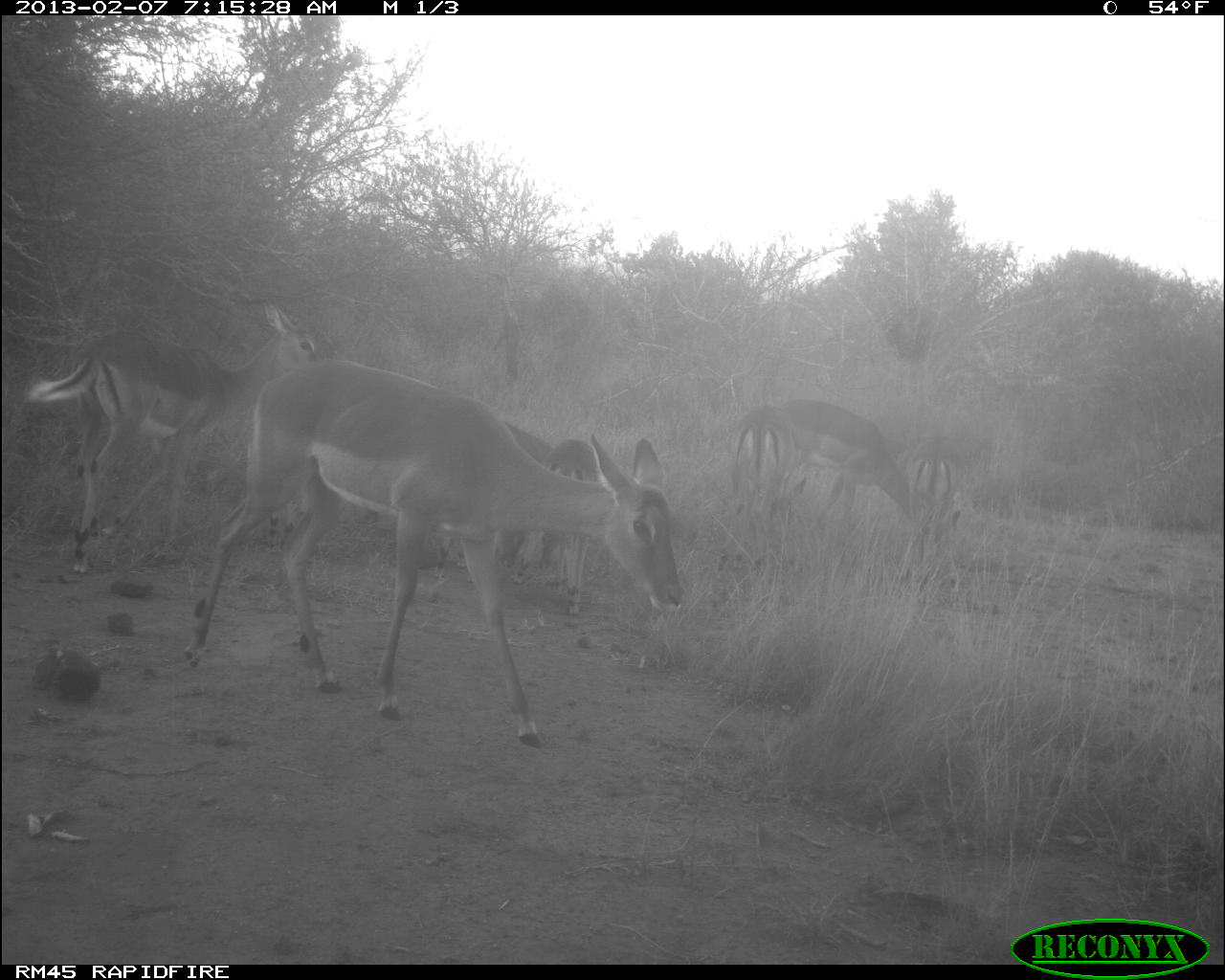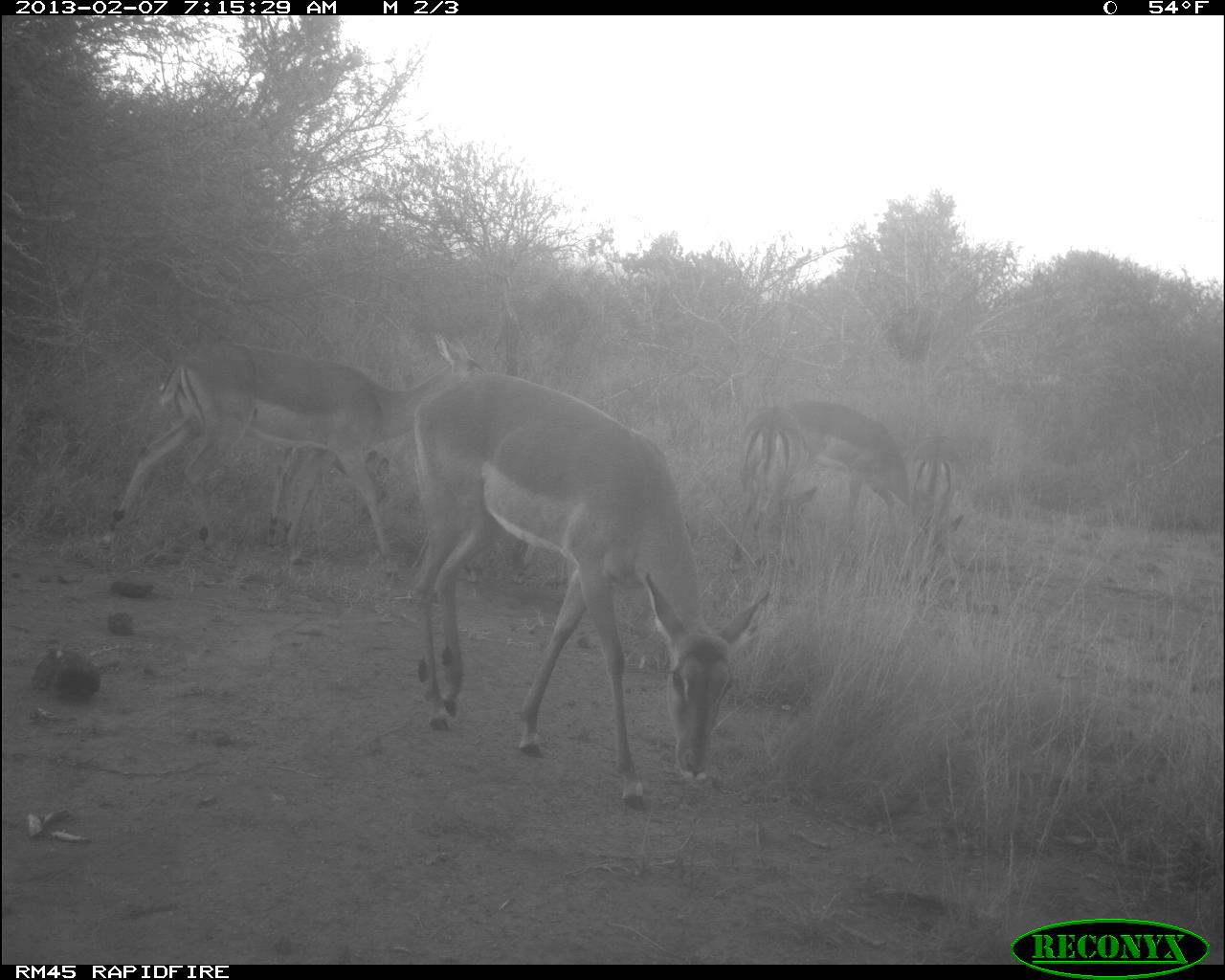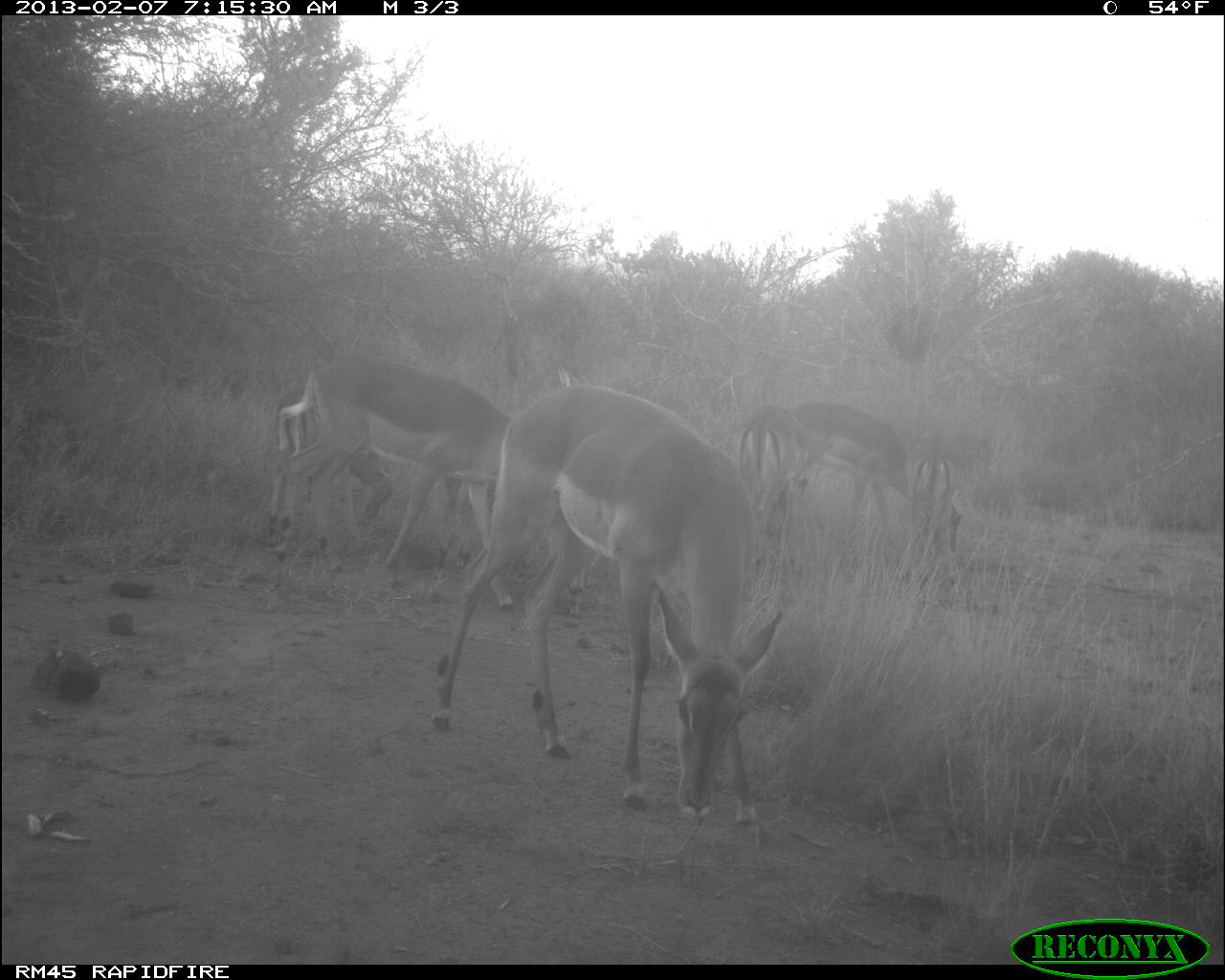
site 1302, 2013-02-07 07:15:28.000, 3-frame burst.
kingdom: Animalia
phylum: Chordata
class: Mammalia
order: Artiodactyla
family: Bovidae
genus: Aepyceros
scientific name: Aepyceros melampus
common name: impala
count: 7